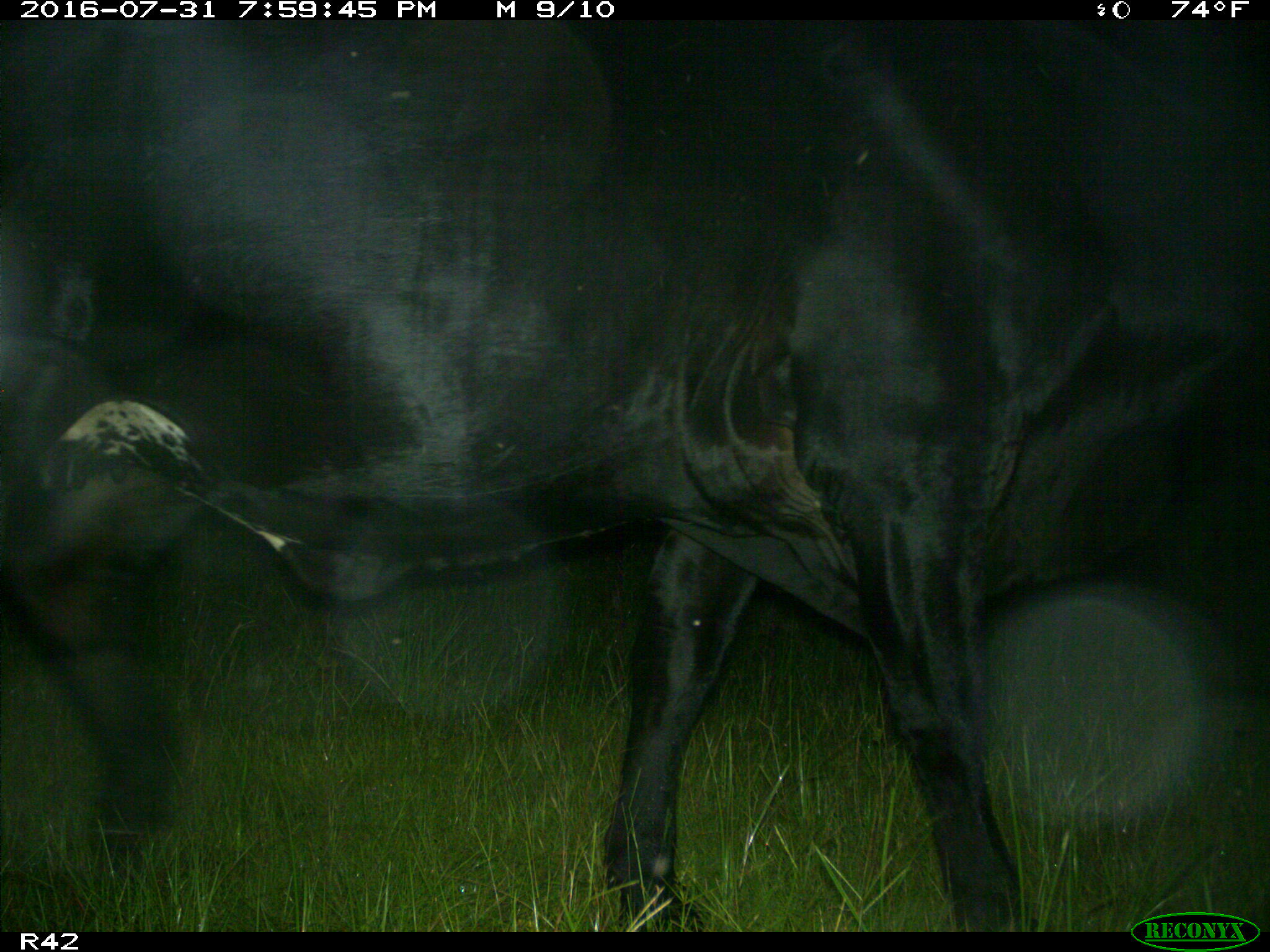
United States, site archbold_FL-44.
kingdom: Animalia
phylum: Chordata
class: Mammalia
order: Artiodactyla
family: Bovidae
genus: Bos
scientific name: Bos taurus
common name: domestic cow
Bos taurus (domestic cow).